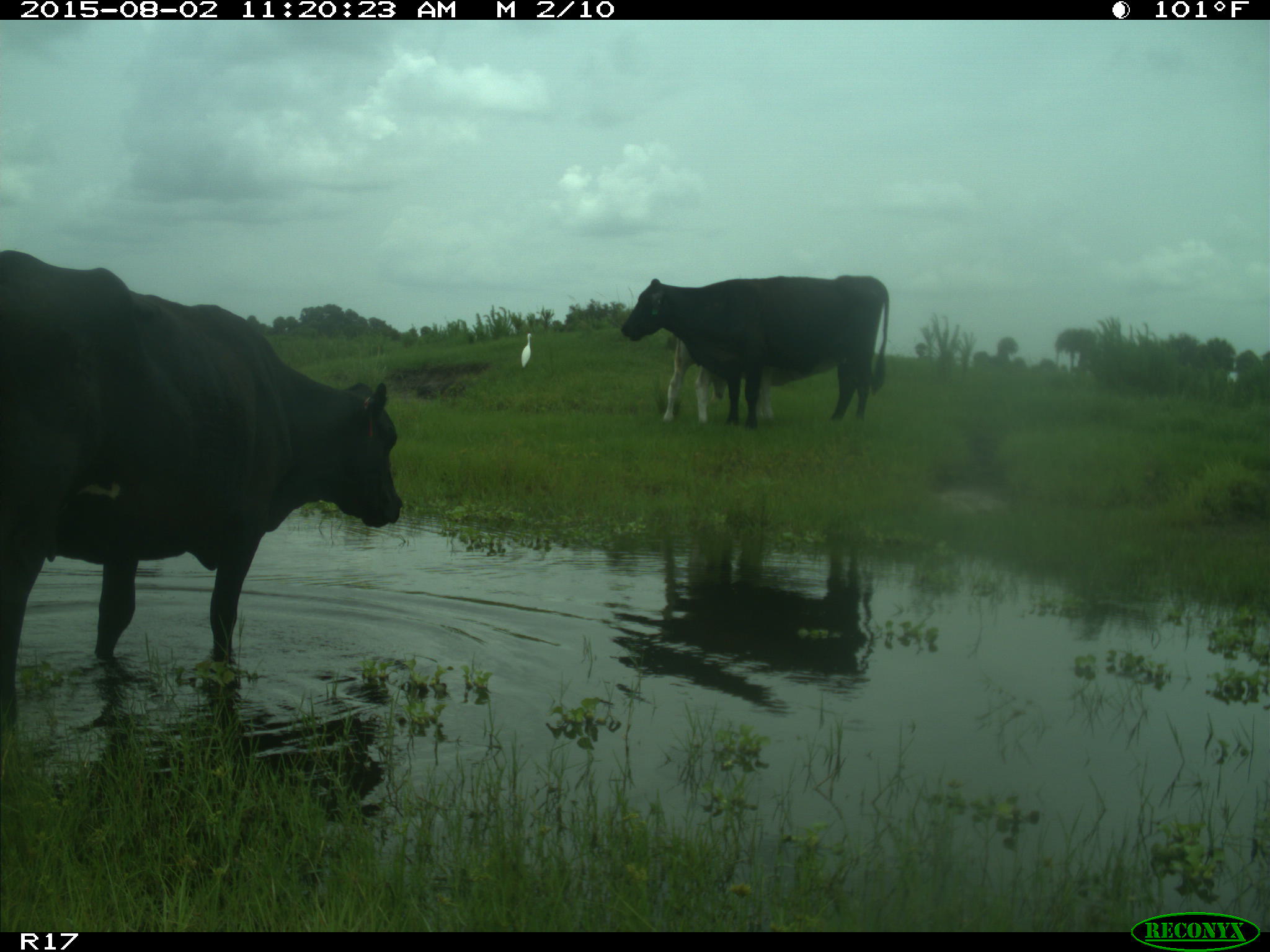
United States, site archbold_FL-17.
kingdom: Animalia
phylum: Chordata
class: Mammalia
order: Artiodactyla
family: Bovidae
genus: Bos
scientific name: Bos taurus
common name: domestic cow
Bos taurus (domestic cow).